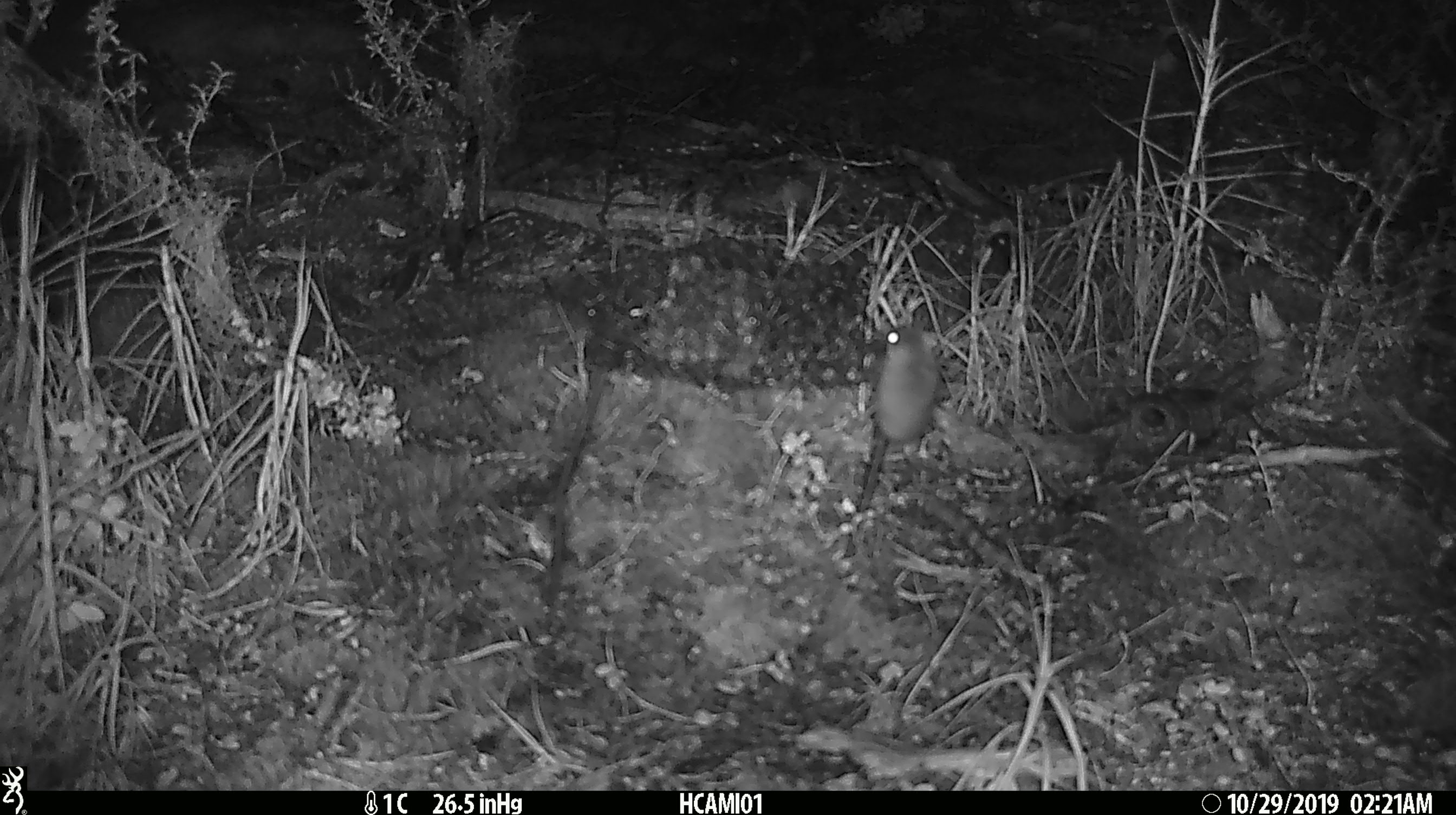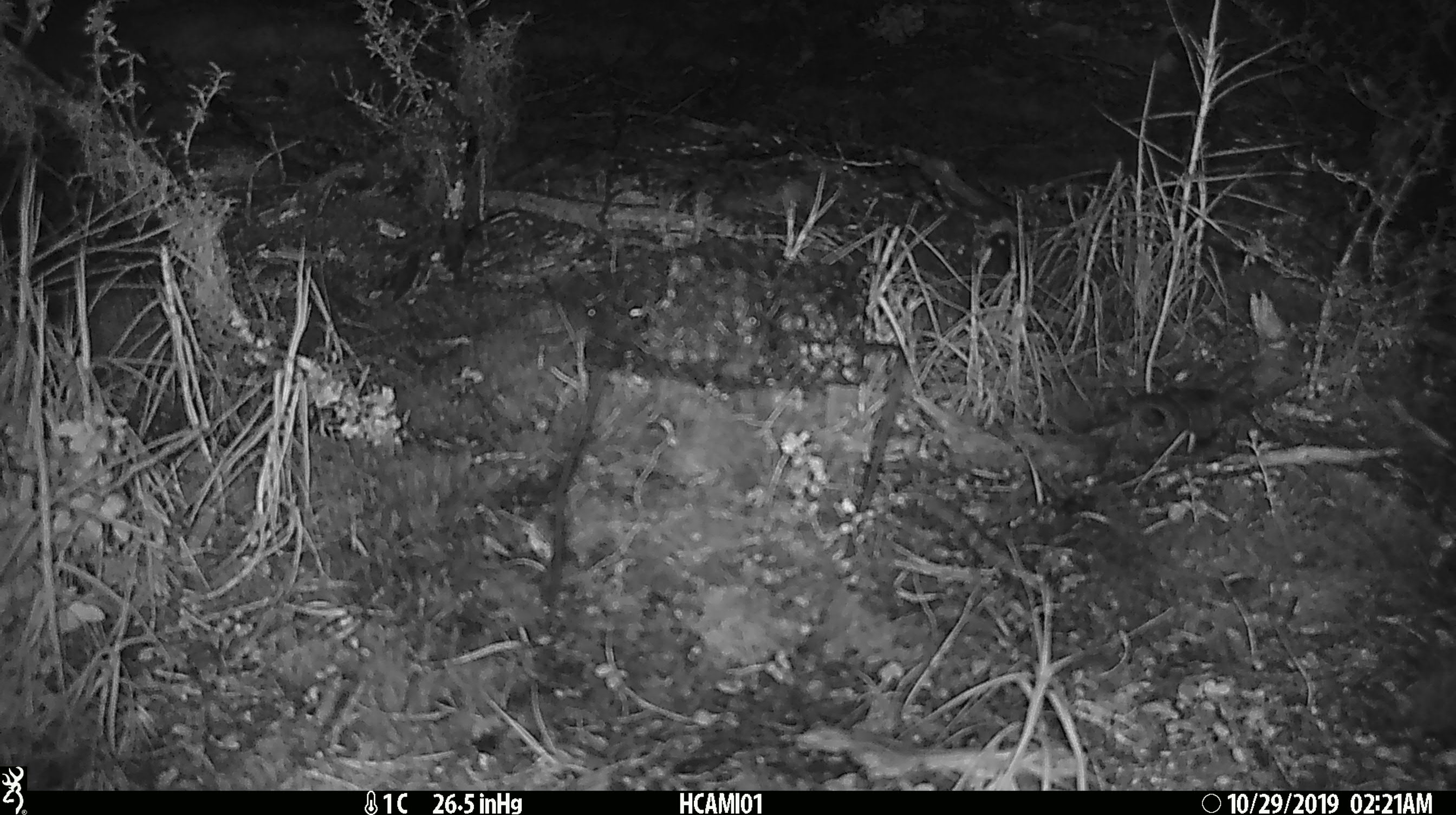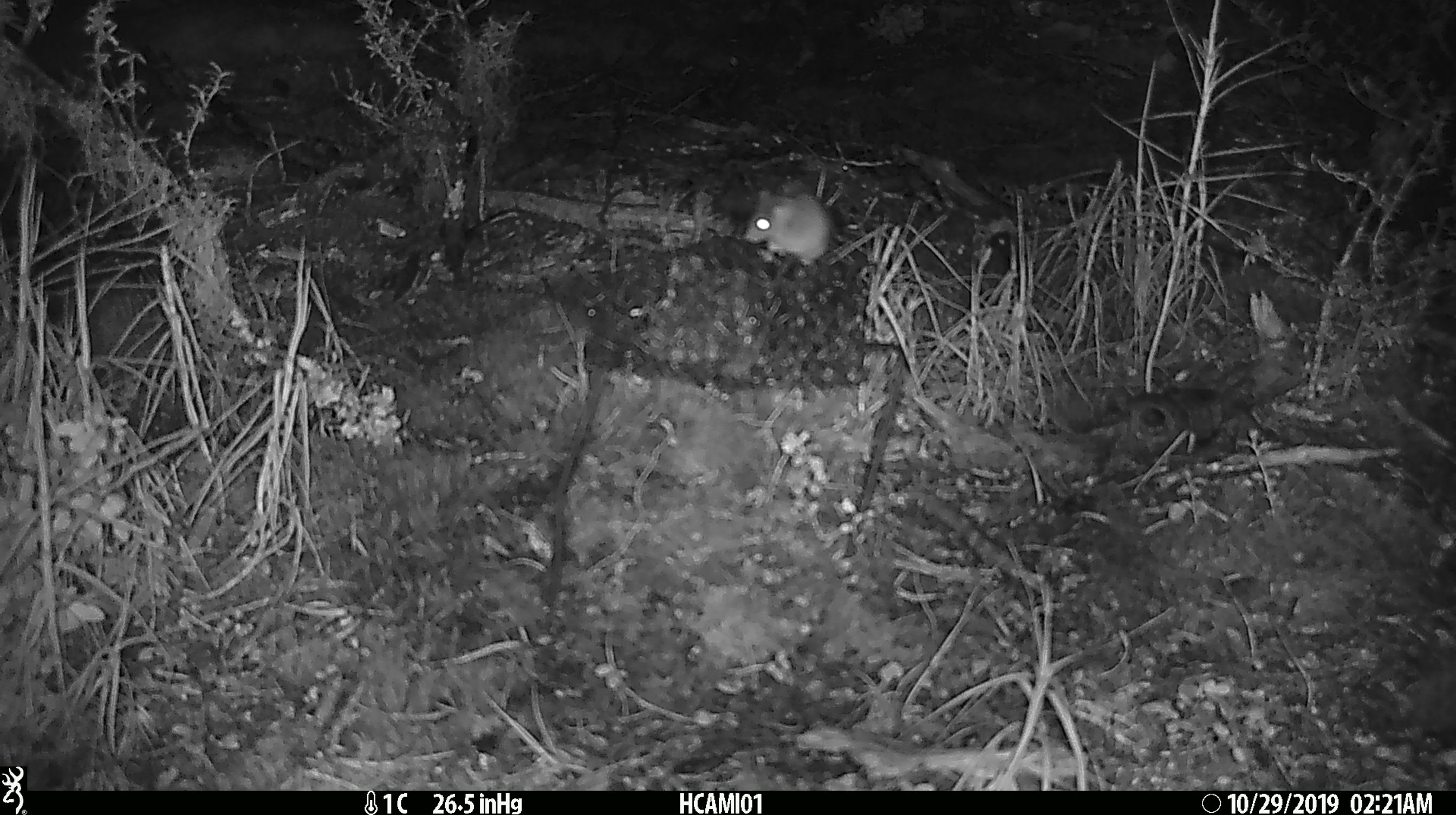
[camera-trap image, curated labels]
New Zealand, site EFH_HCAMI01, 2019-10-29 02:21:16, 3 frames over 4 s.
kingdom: Animalia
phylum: Chordata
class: Mammalia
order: Rodentia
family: Muridae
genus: Mus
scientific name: Mus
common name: mouse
Mouse (Mus).